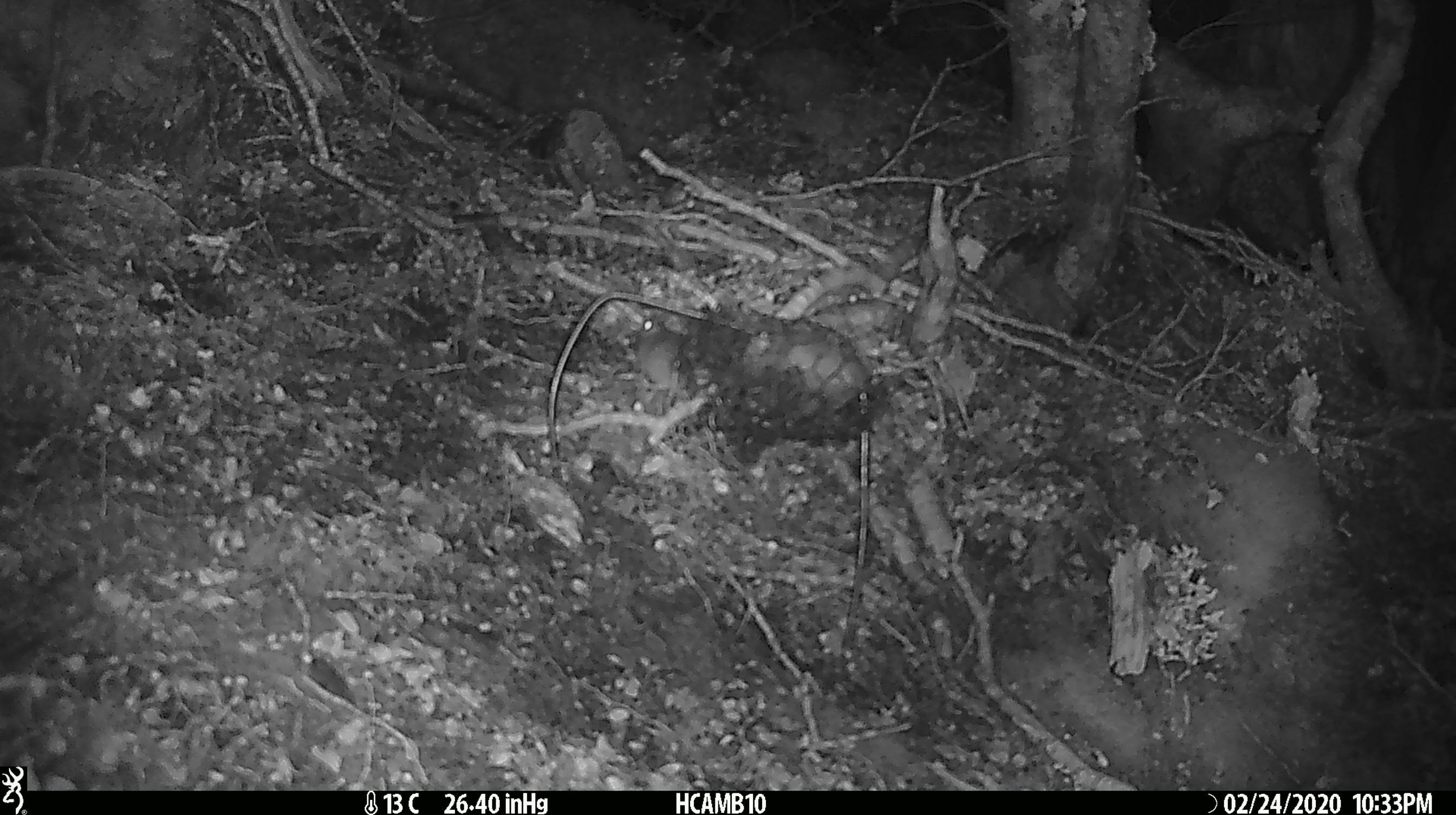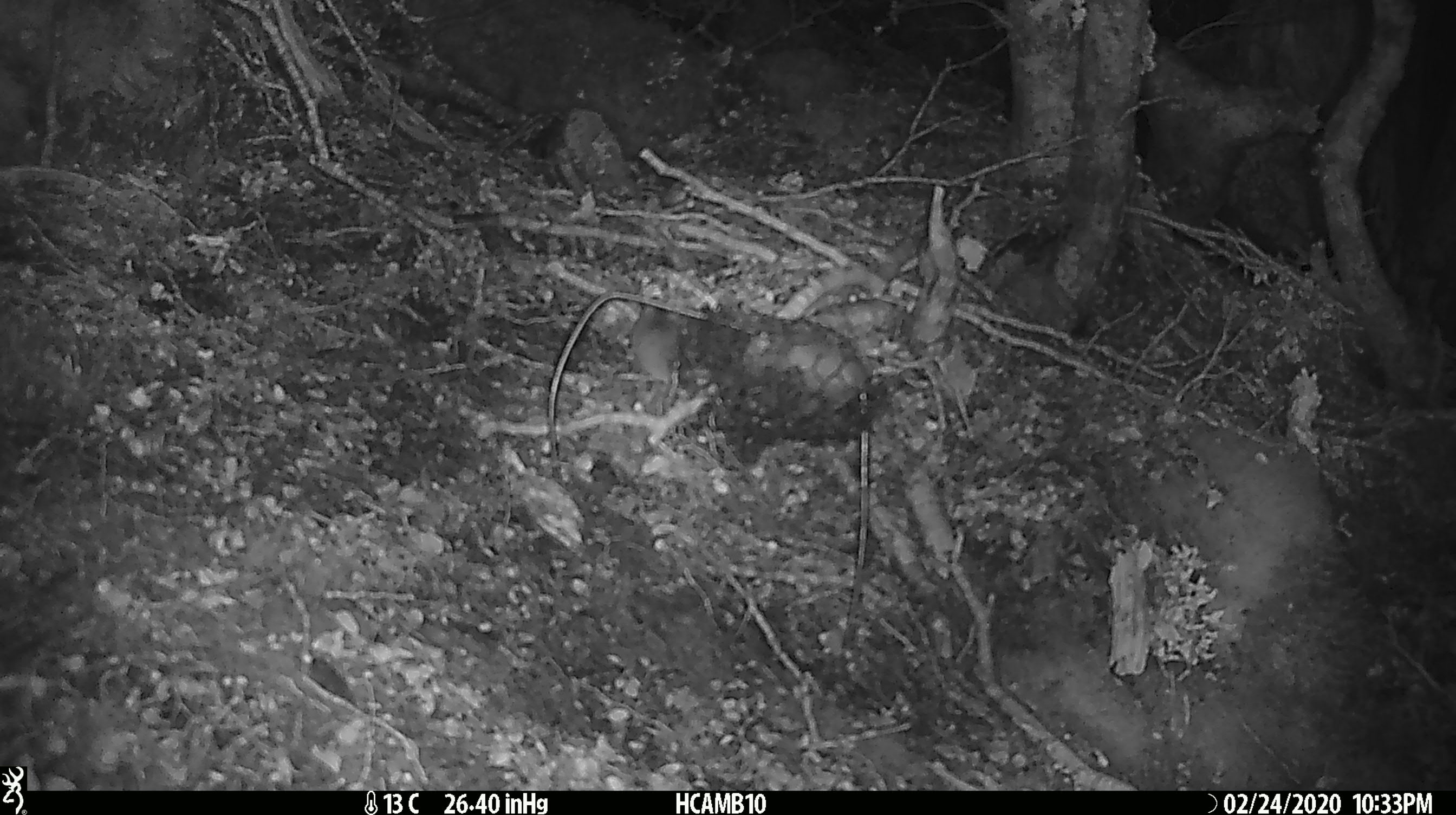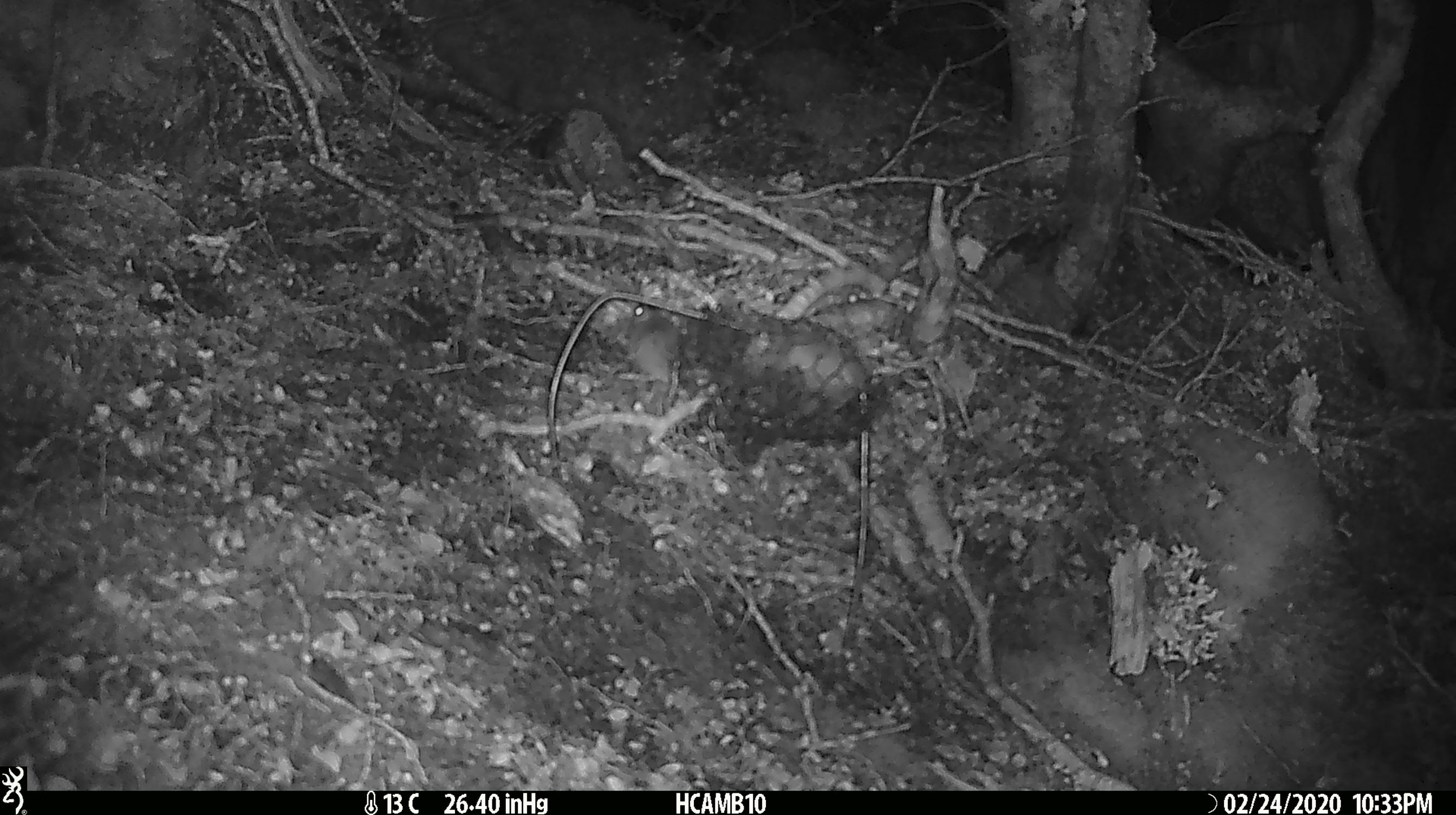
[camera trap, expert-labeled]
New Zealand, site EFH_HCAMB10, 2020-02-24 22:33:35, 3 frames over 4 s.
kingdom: Animalia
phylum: Chordata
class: Mammalia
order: Rodentia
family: Muridae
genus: Mus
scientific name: Mus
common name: mouse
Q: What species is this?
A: Mouse (Mus).